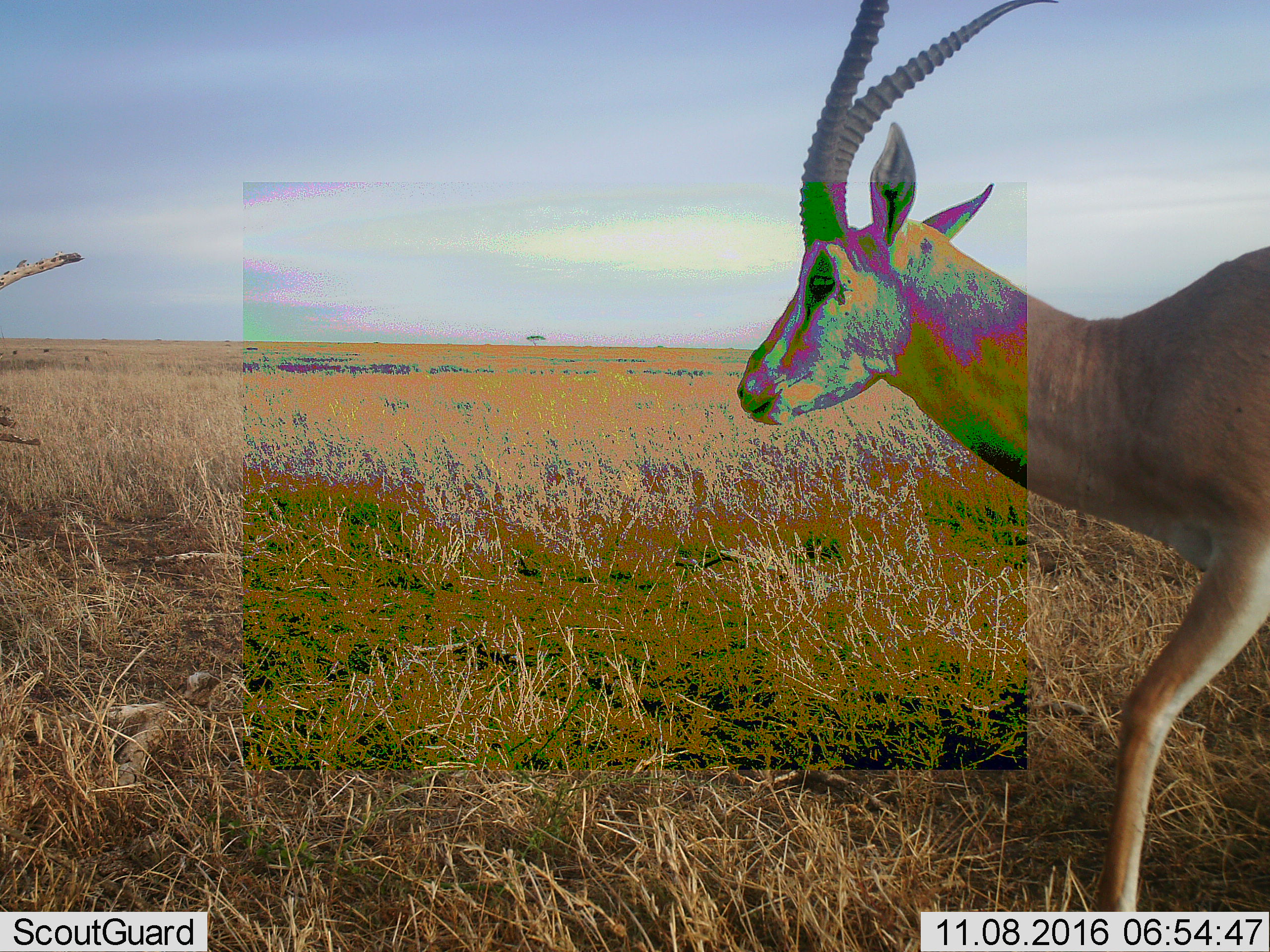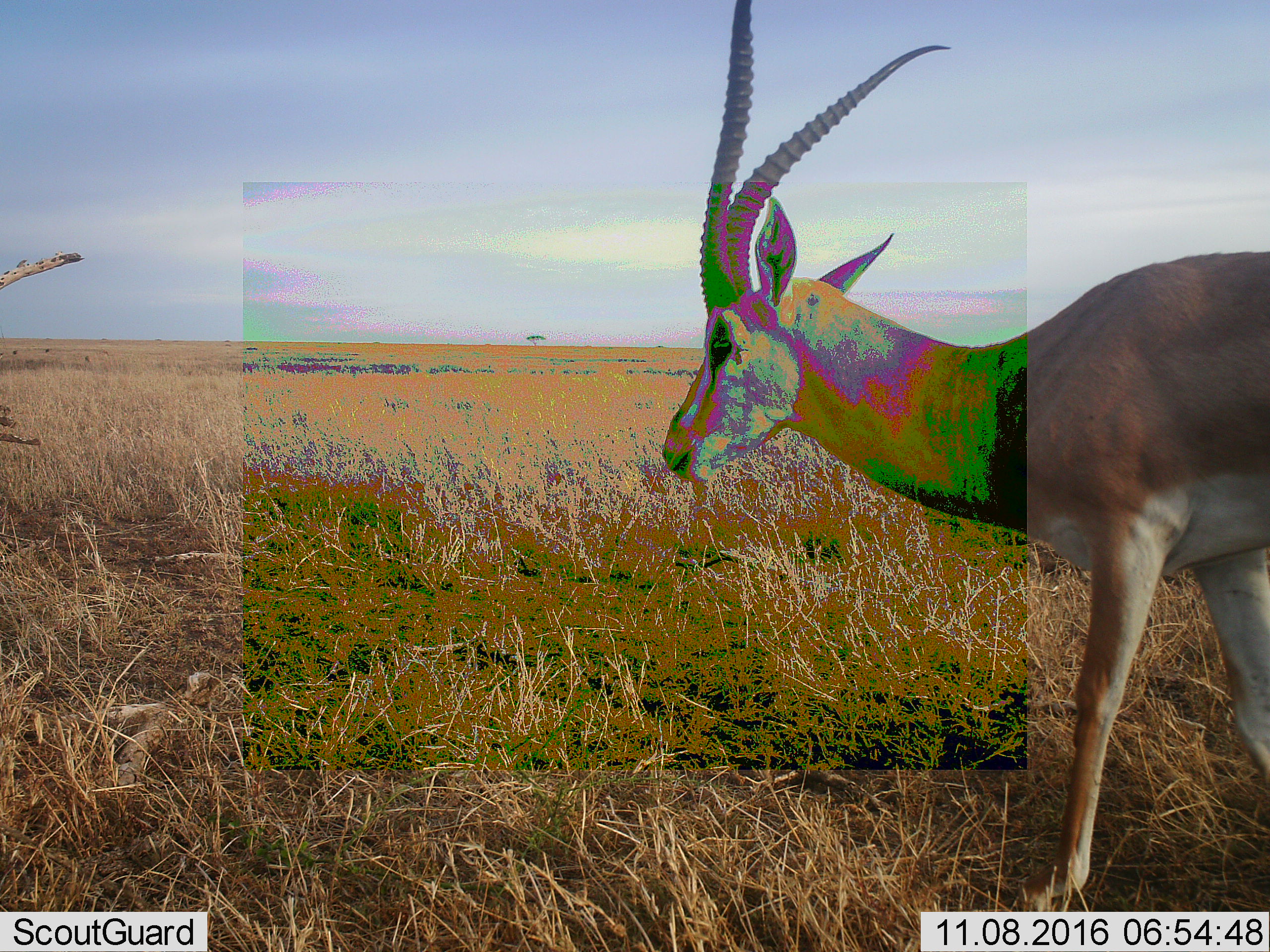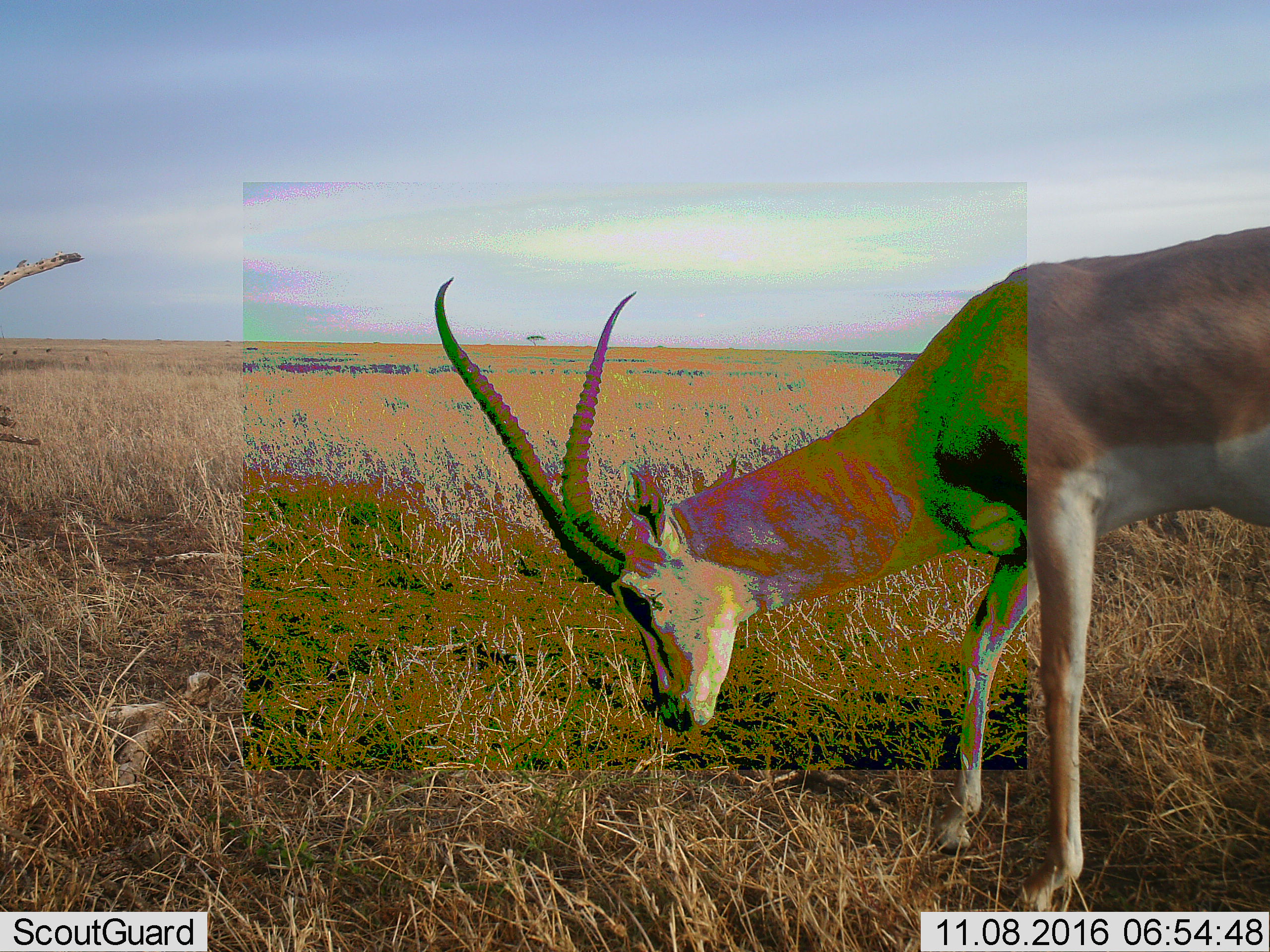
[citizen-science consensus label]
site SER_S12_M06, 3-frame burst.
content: unidentified animal